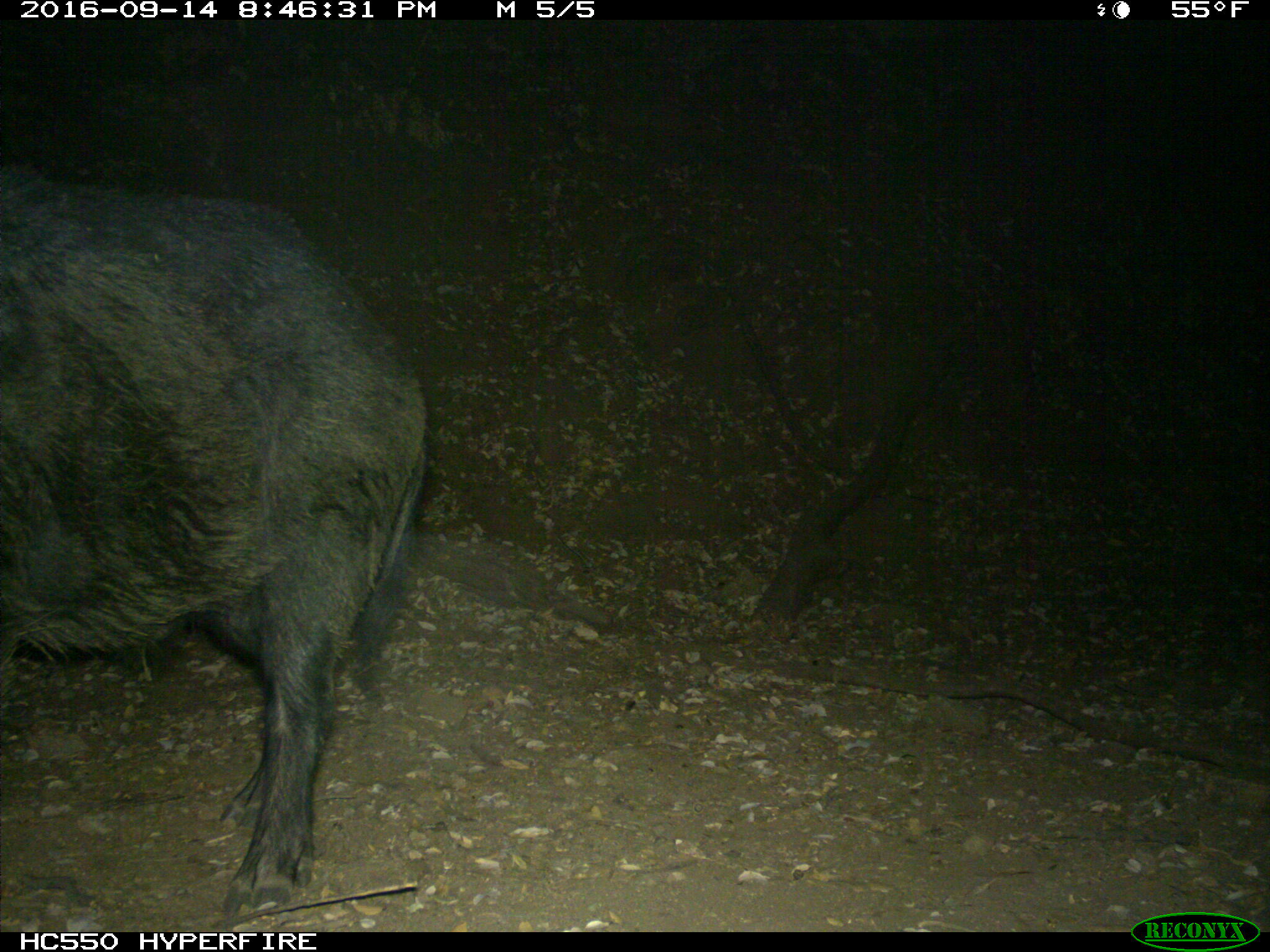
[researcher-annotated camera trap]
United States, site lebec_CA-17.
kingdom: Animalia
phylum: Chordata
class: Mammalia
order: Artiodactyla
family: Suidae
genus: Sus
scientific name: Sus scrofa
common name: wild boar